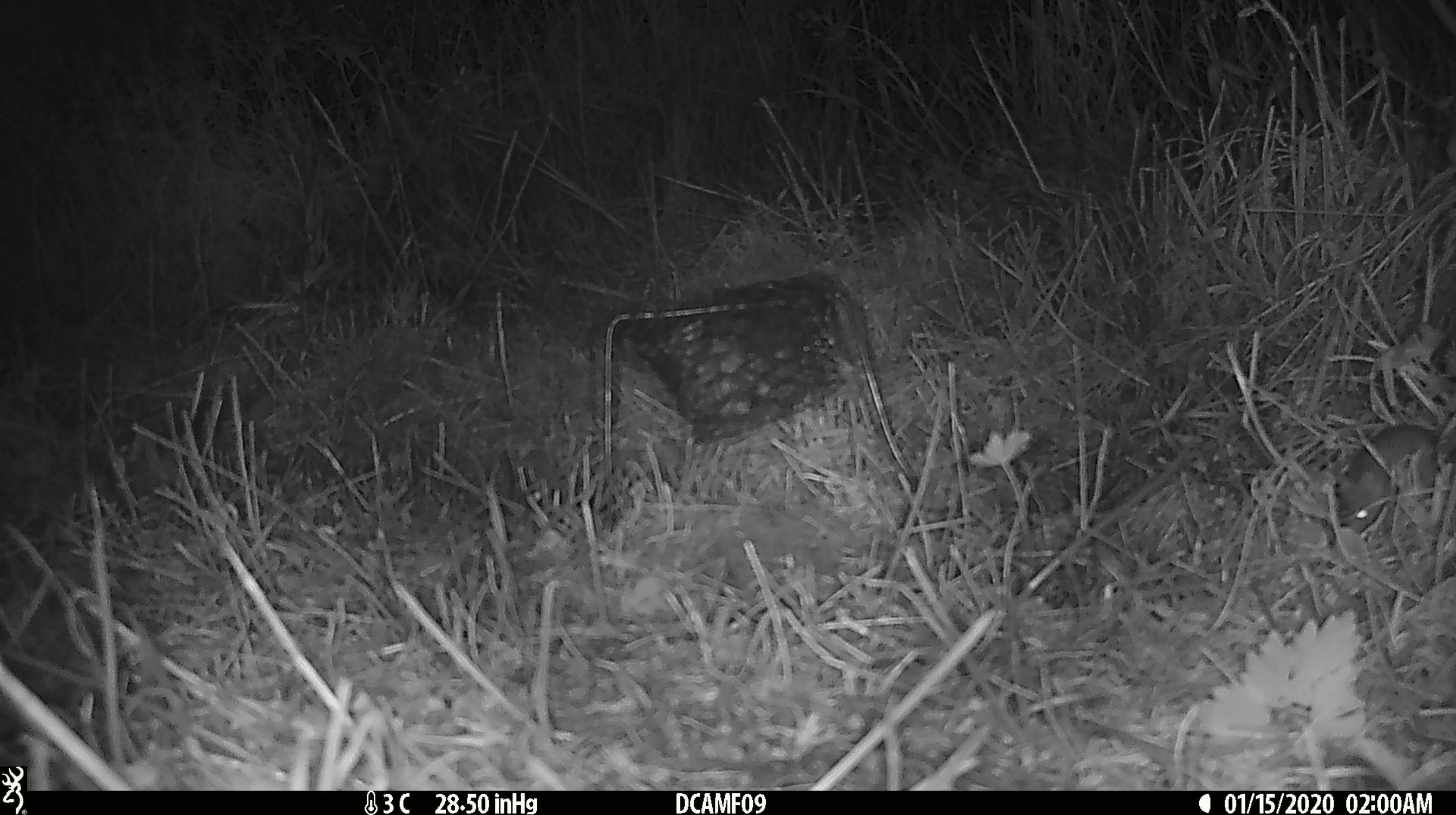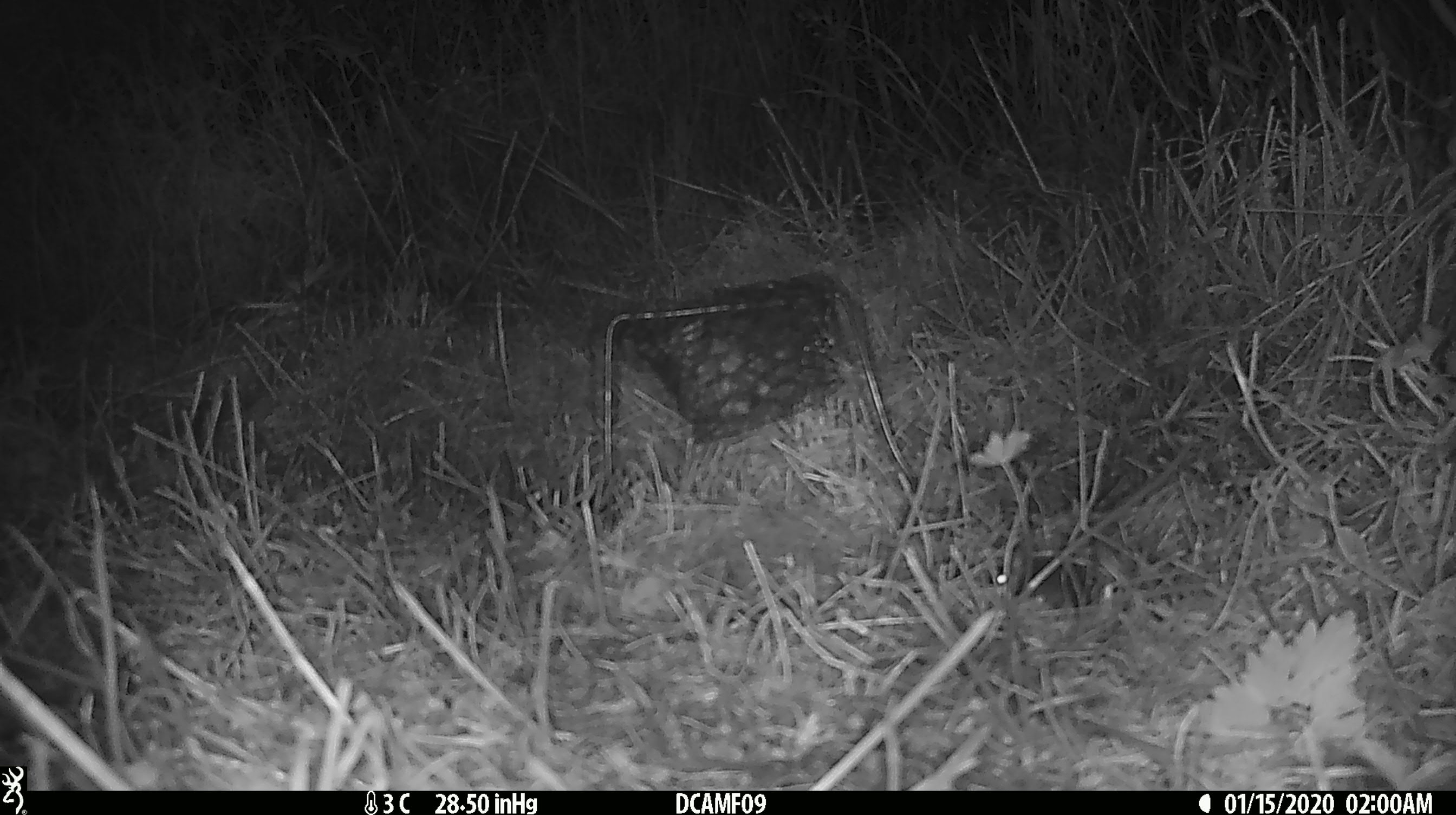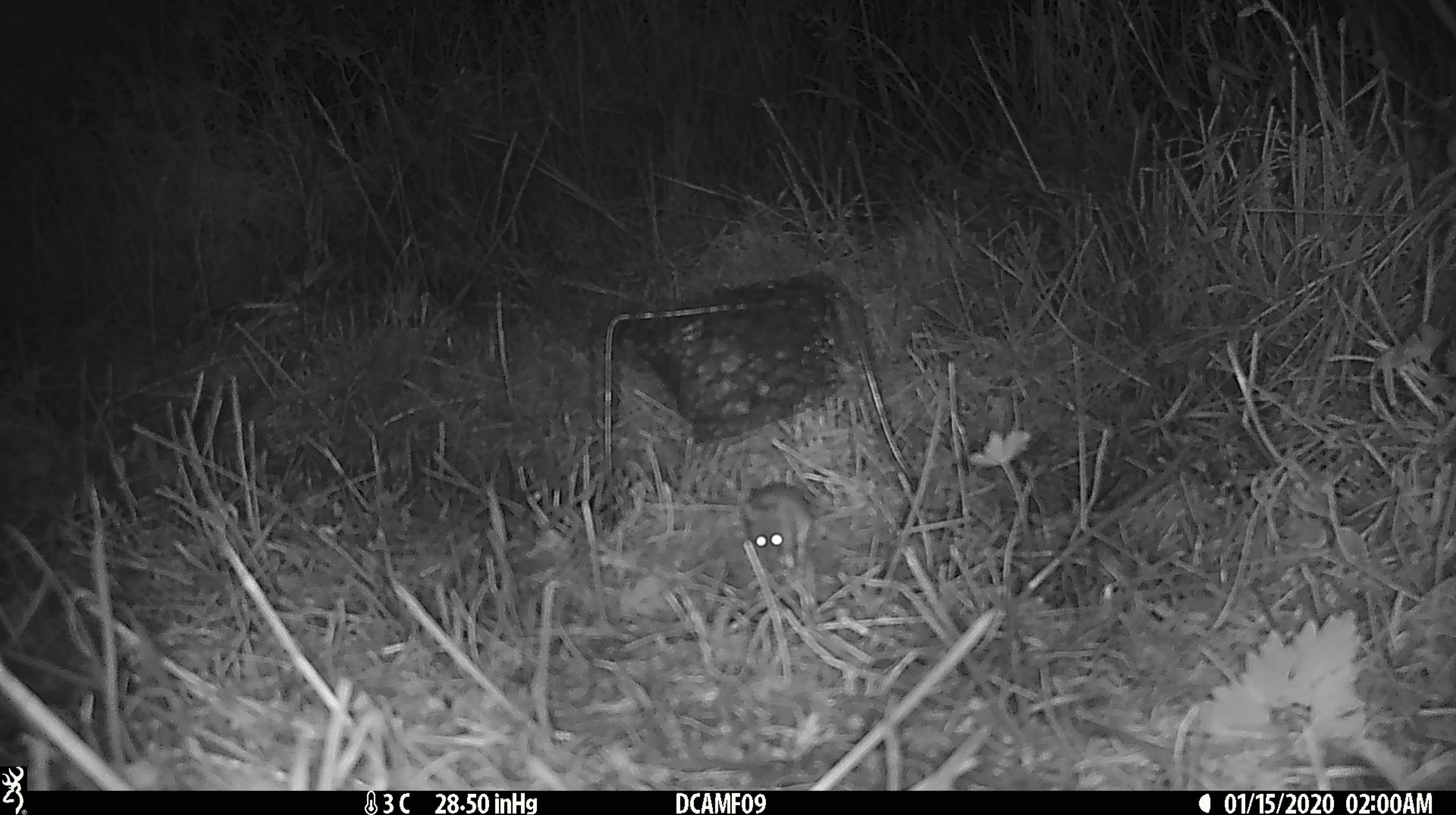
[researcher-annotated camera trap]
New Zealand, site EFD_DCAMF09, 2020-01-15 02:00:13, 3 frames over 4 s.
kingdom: Animalia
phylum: Chordata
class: Mammalia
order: Rodentia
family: Muridae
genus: Mus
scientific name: Mus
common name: mouse